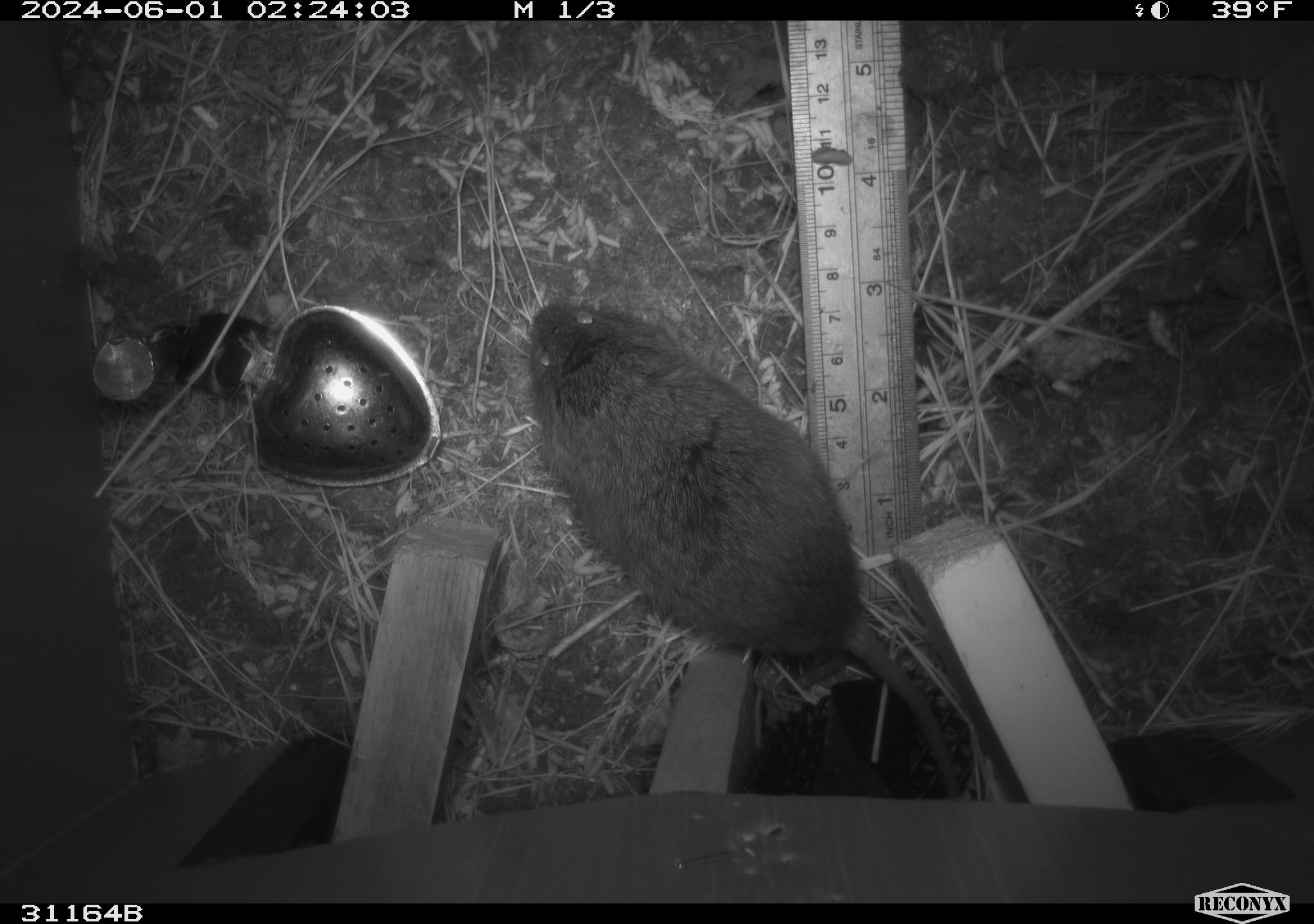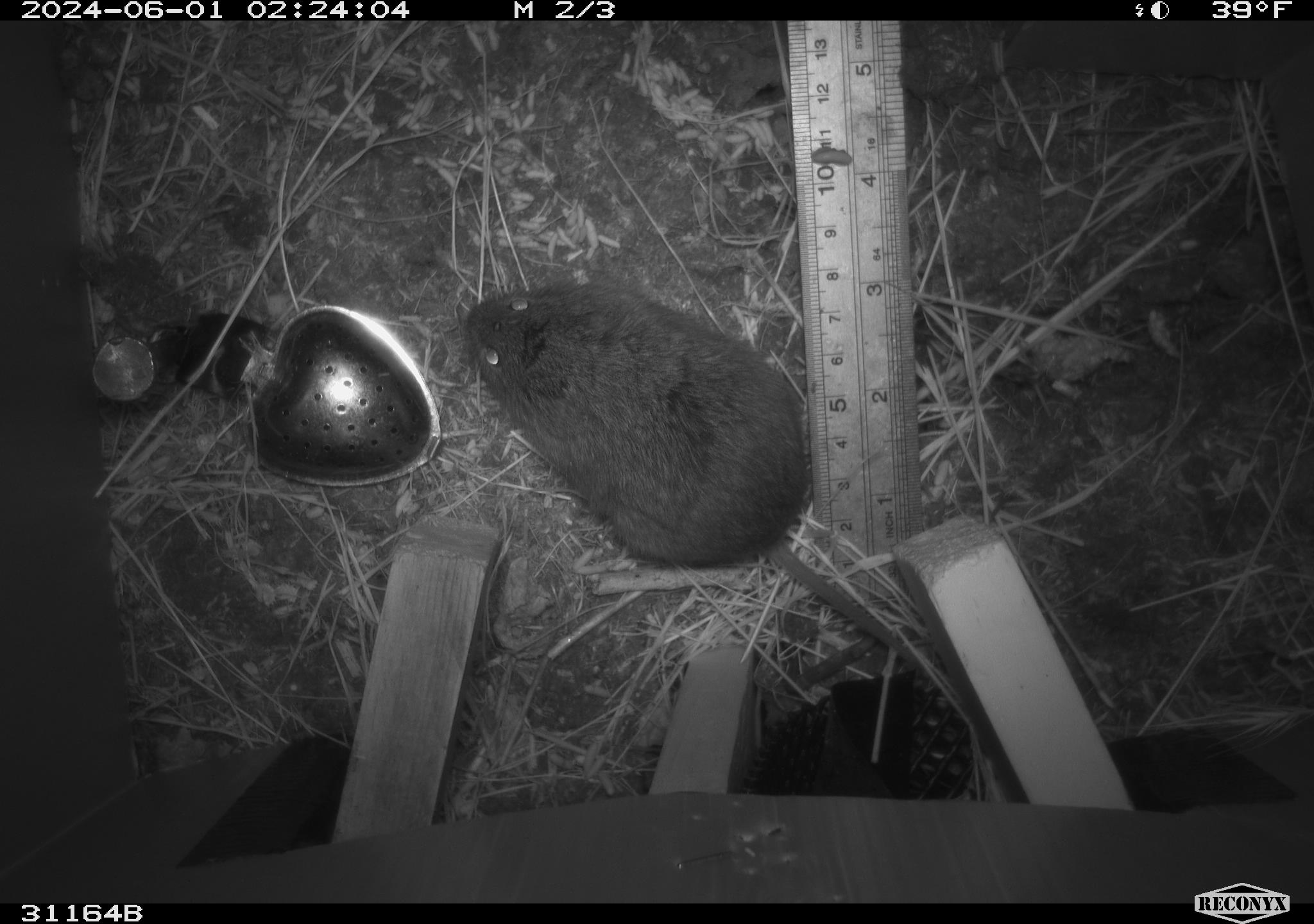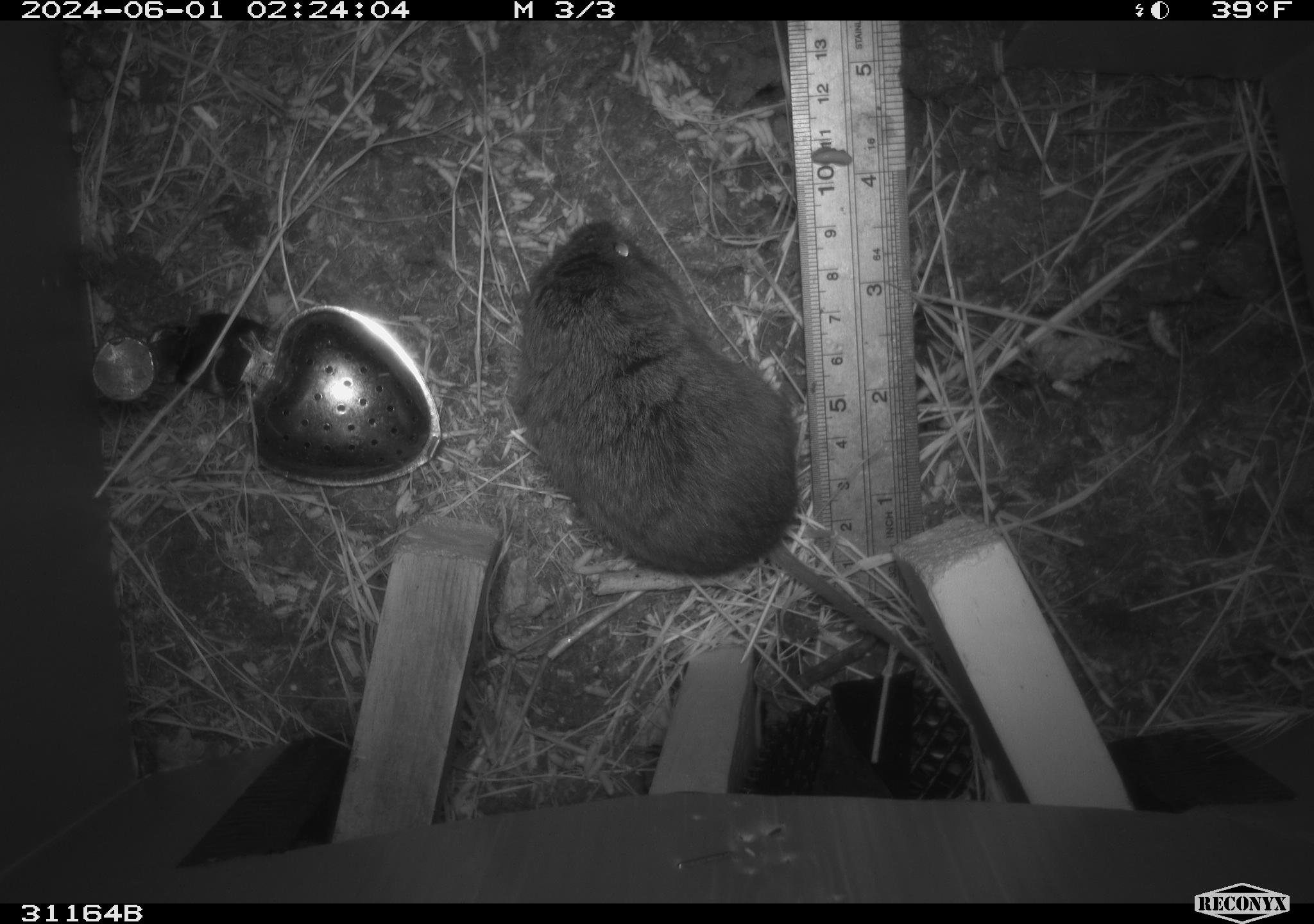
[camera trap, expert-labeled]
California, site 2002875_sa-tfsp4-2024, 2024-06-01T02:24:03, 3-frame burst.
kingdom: Animalia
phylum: Chordata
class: Mammalia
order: Rodentia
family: Cricetidae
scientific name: Arvicolinae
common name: voles, lemmings, and muskrats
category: arvicolinae subfamily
Arvicolinae subfamily (voles, lemmings, and muskrats) (Arvicolinae).